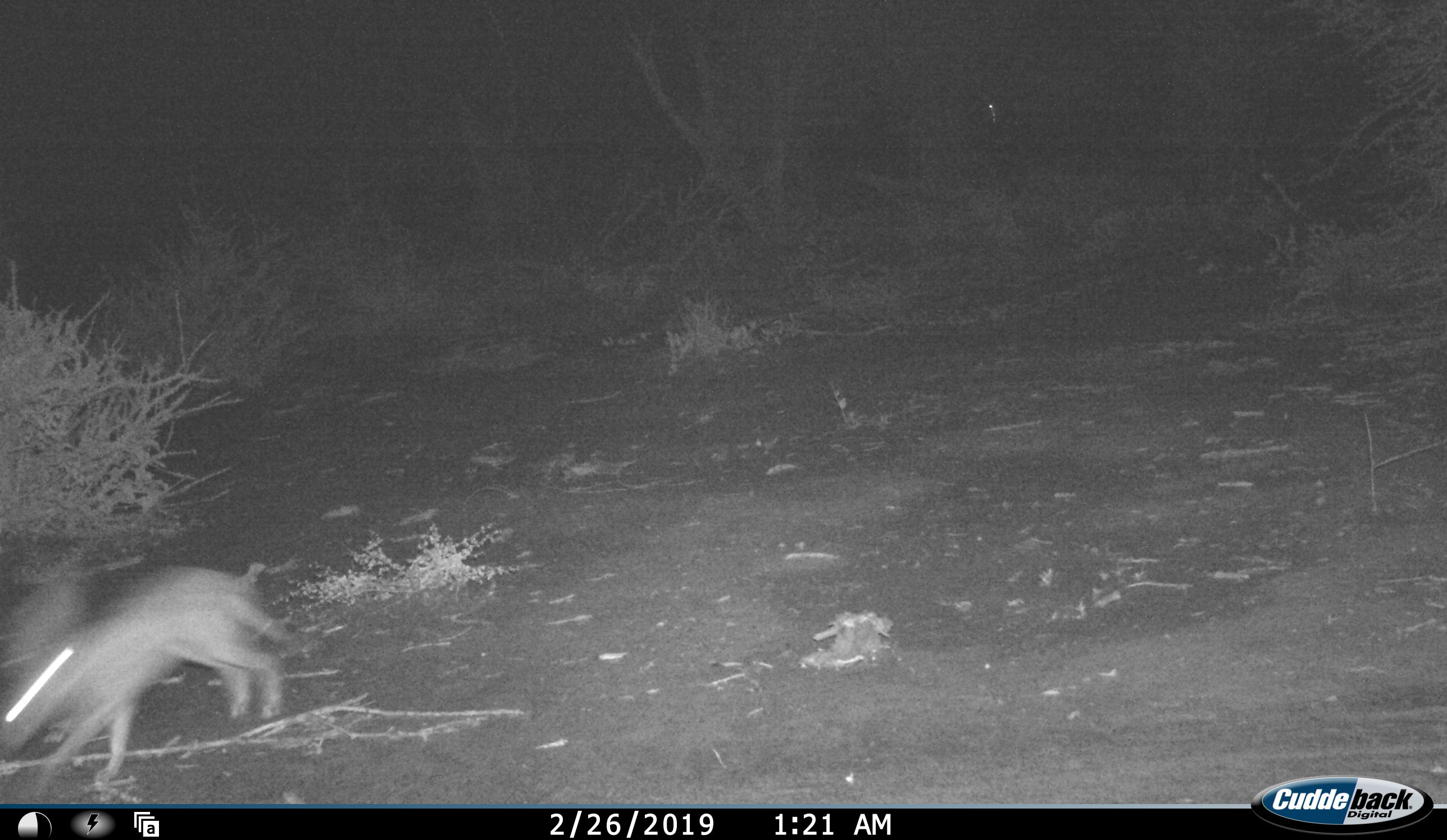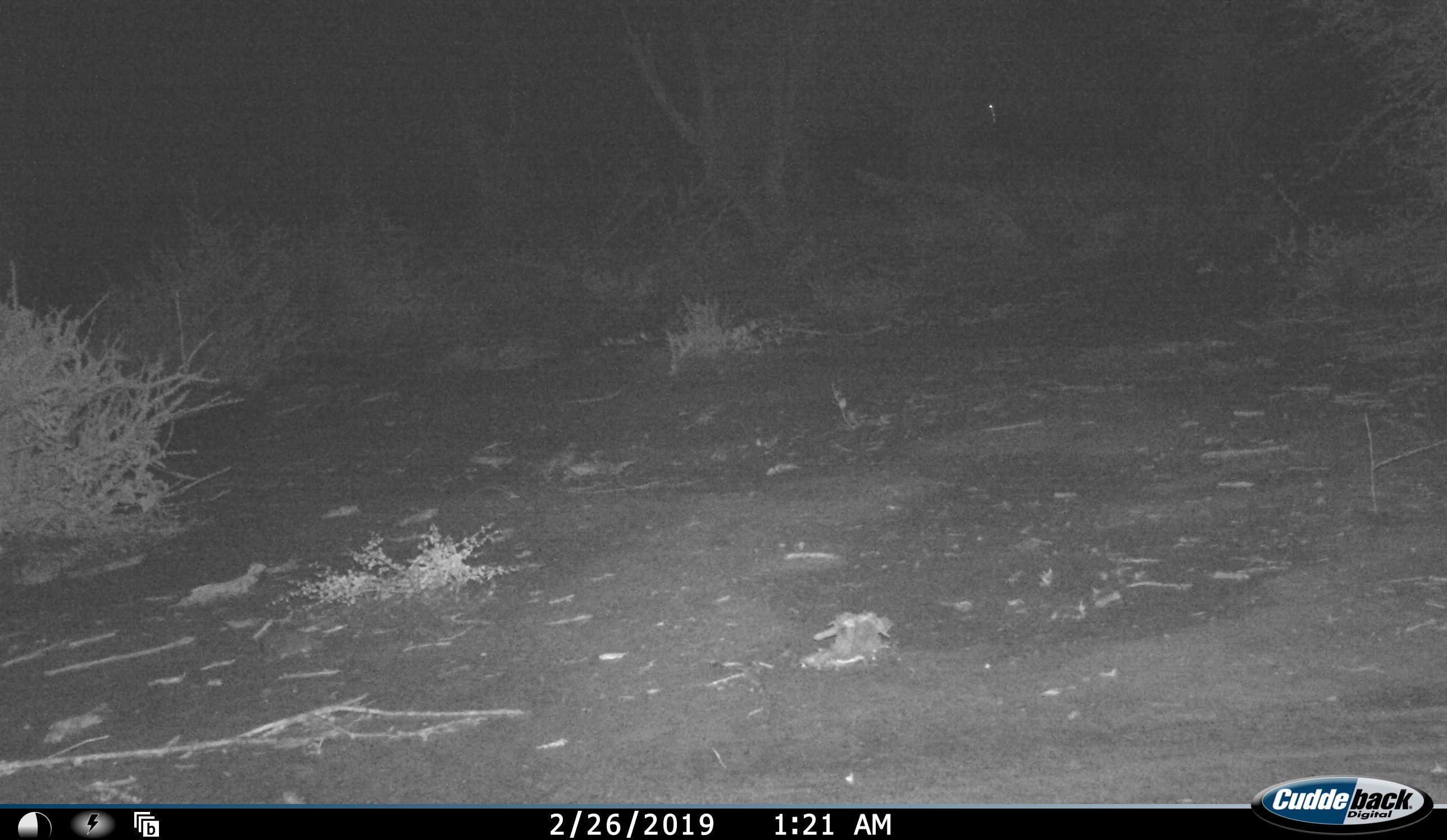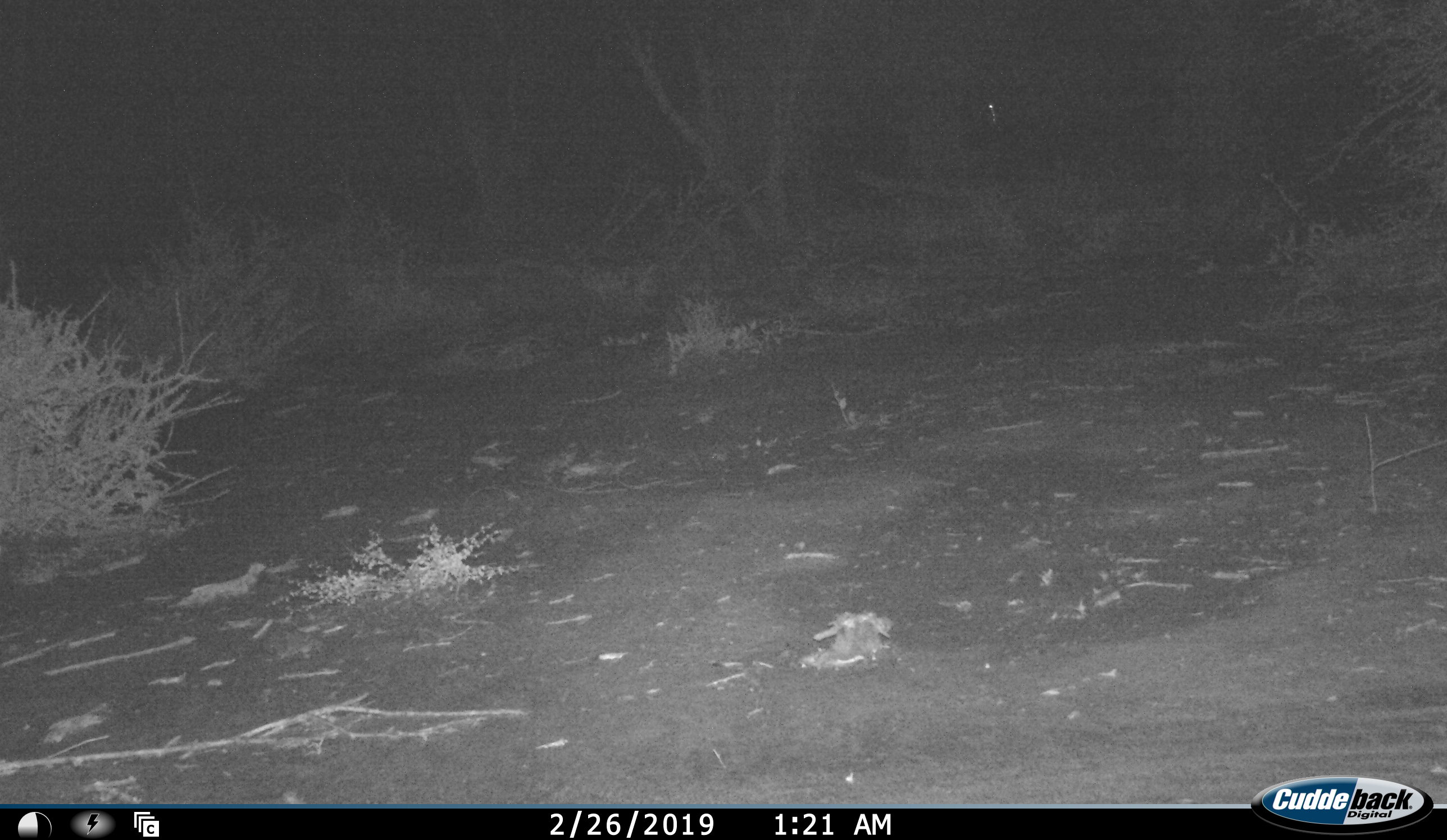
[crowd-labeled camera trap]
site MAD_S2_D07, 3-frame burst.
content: unidentified animal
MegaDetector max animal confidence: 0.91